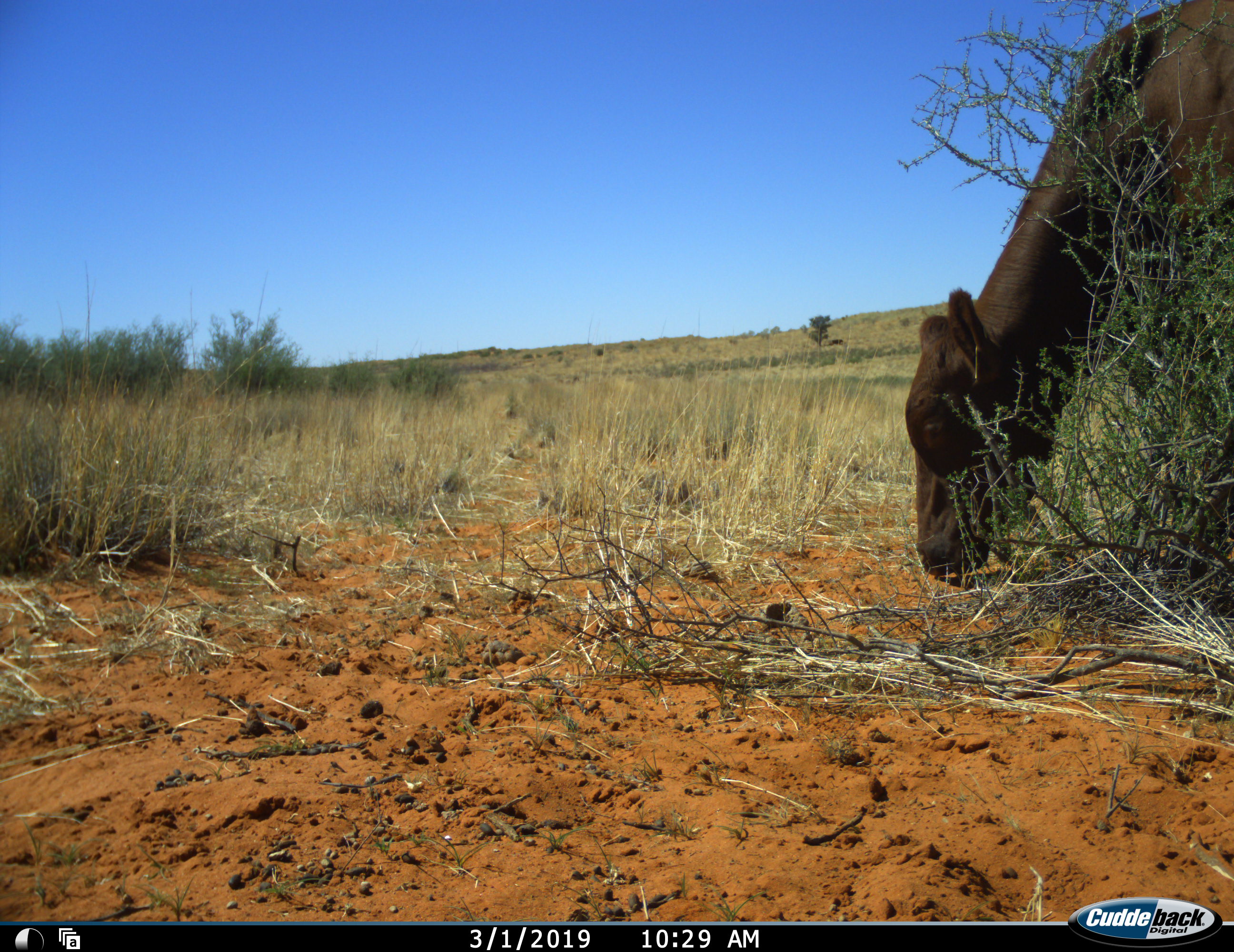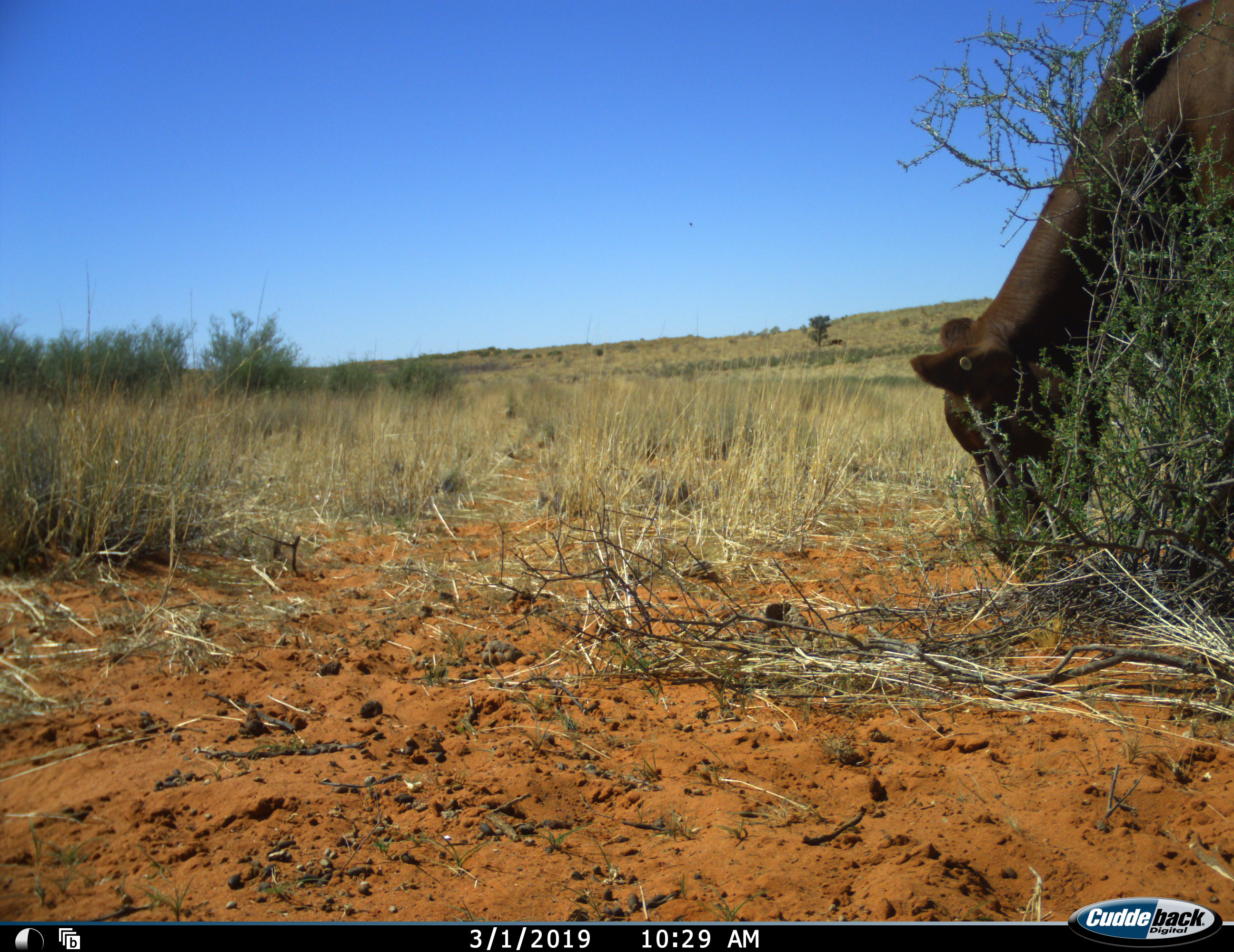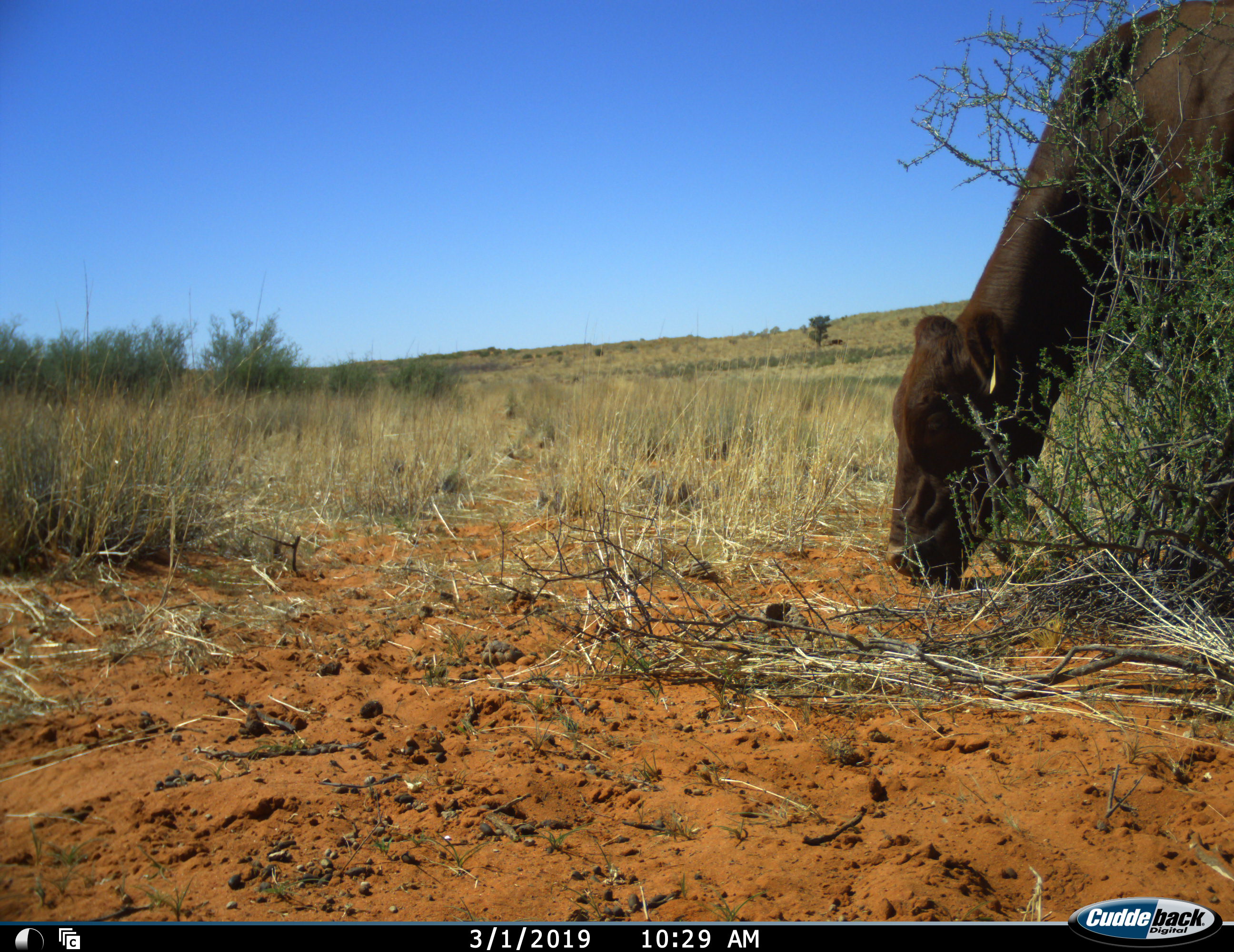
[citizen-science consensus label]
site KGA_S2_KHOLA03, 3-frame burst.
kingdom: Animalia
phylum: Chordata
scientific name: Vertebrata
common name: domestic animal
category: domesticanimal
Domesticanimal (domestic animal) (Vertebrata), count 1. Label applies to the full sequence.